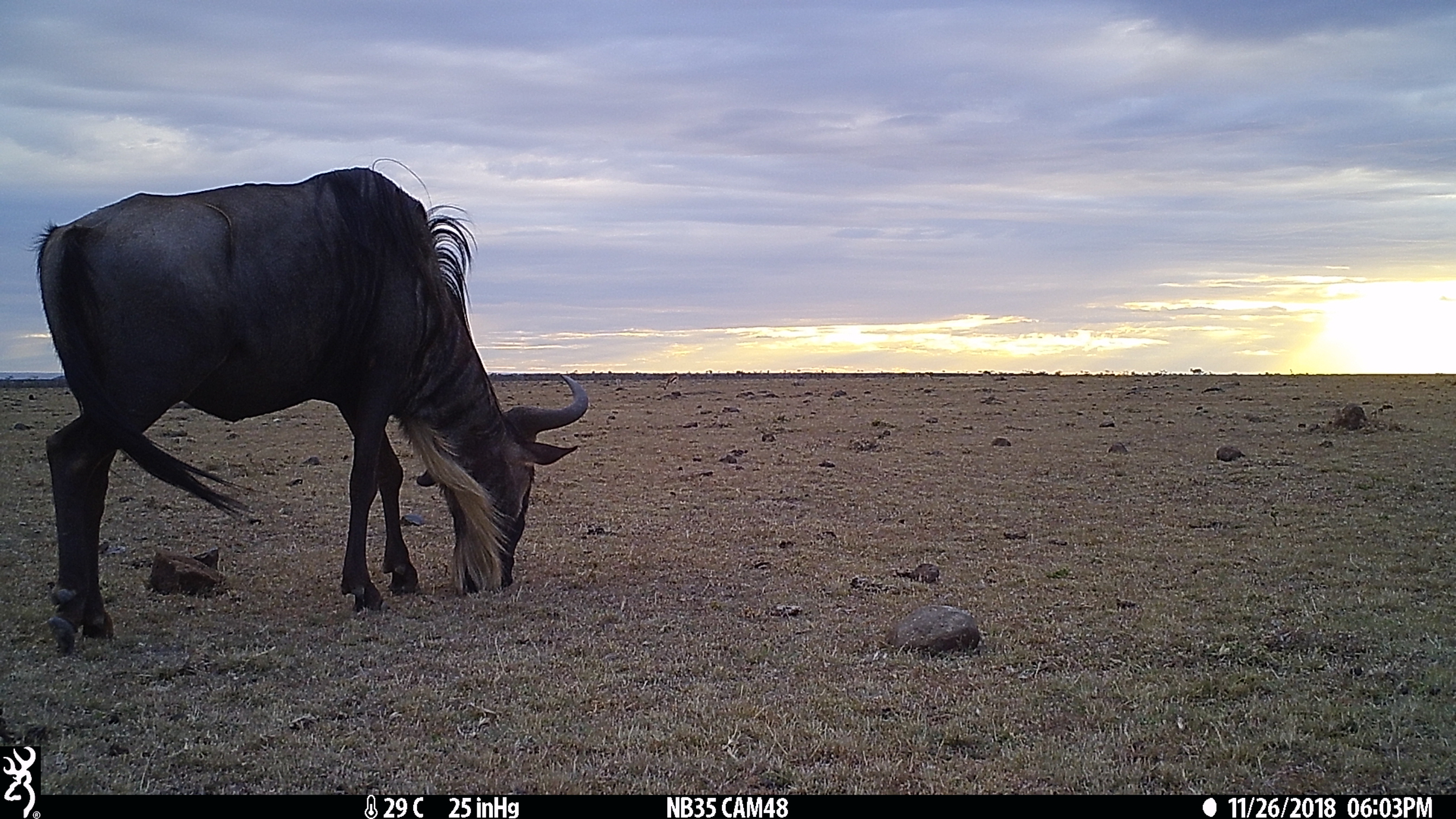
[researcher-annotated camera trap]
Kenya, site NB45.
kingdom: Animalia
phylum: Chordata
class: Mammalia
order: Artiodactyla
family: Bovidae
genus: Connochaetes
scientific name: Connochaetes taurinus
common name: blue wildebeest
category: wildebeest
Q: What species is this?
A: Wildebeest (blue wildebeest) (Connochaetes taurinus).